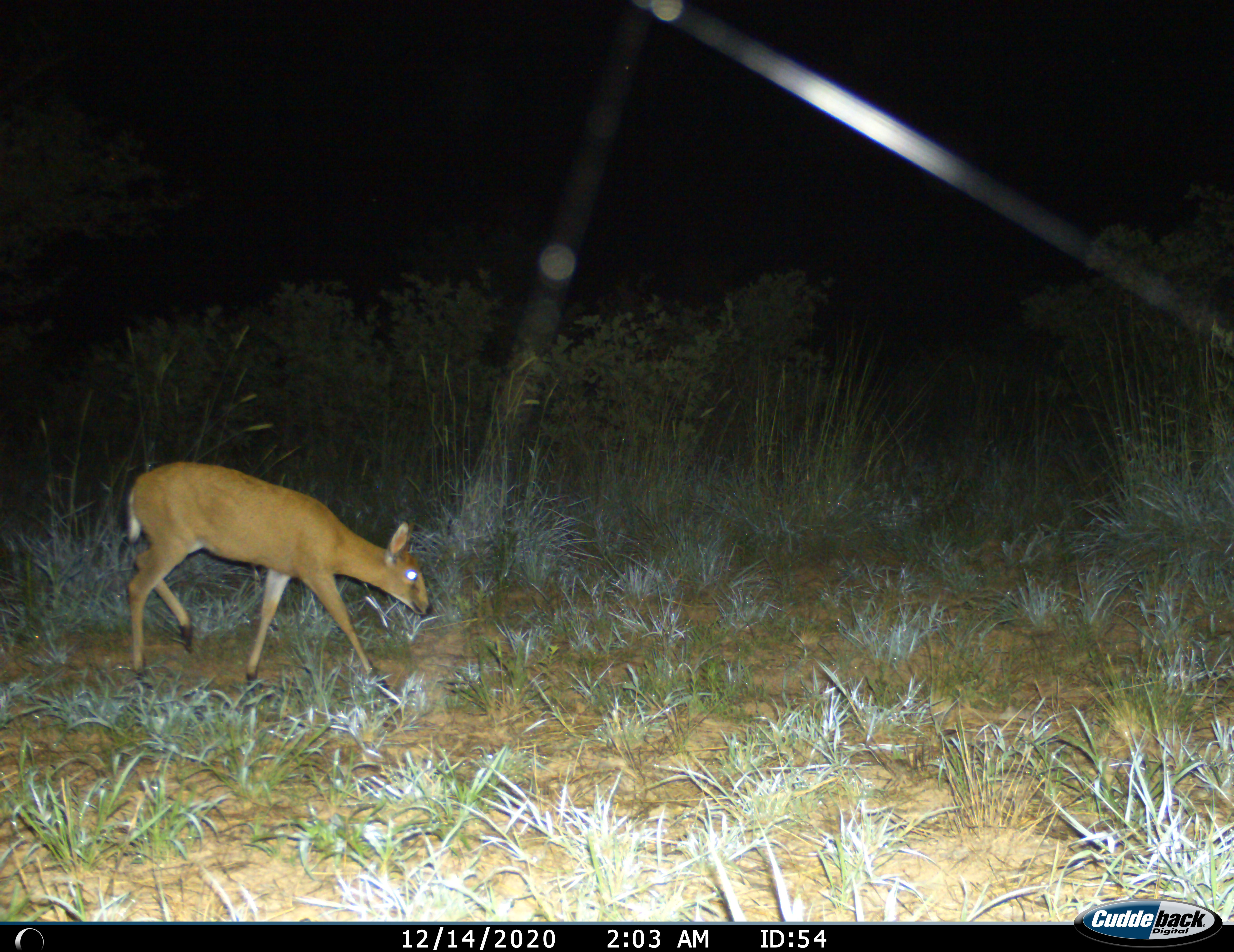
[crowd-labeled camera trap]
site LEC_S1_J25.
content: unidentified animal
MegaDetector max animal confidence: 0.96